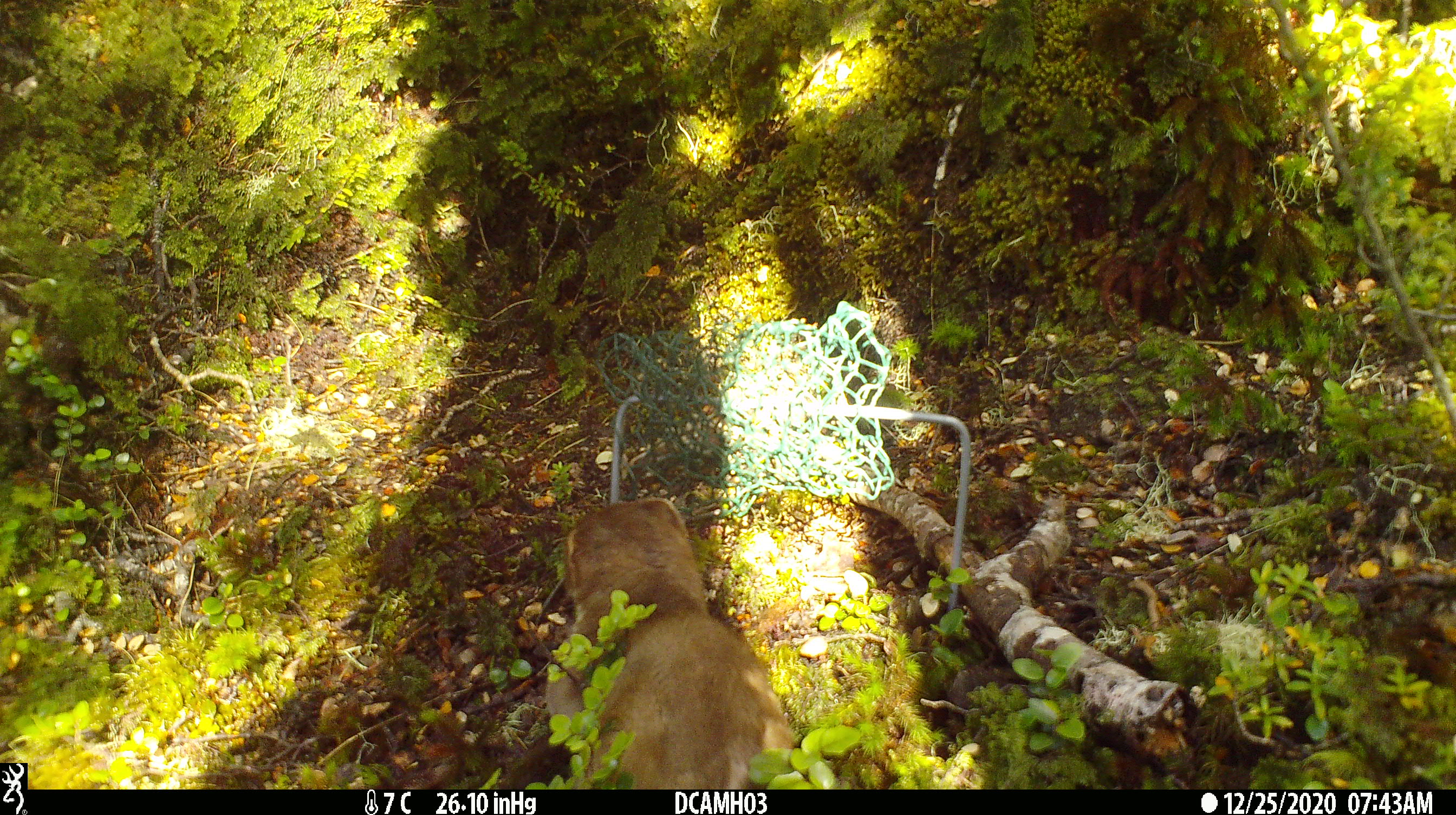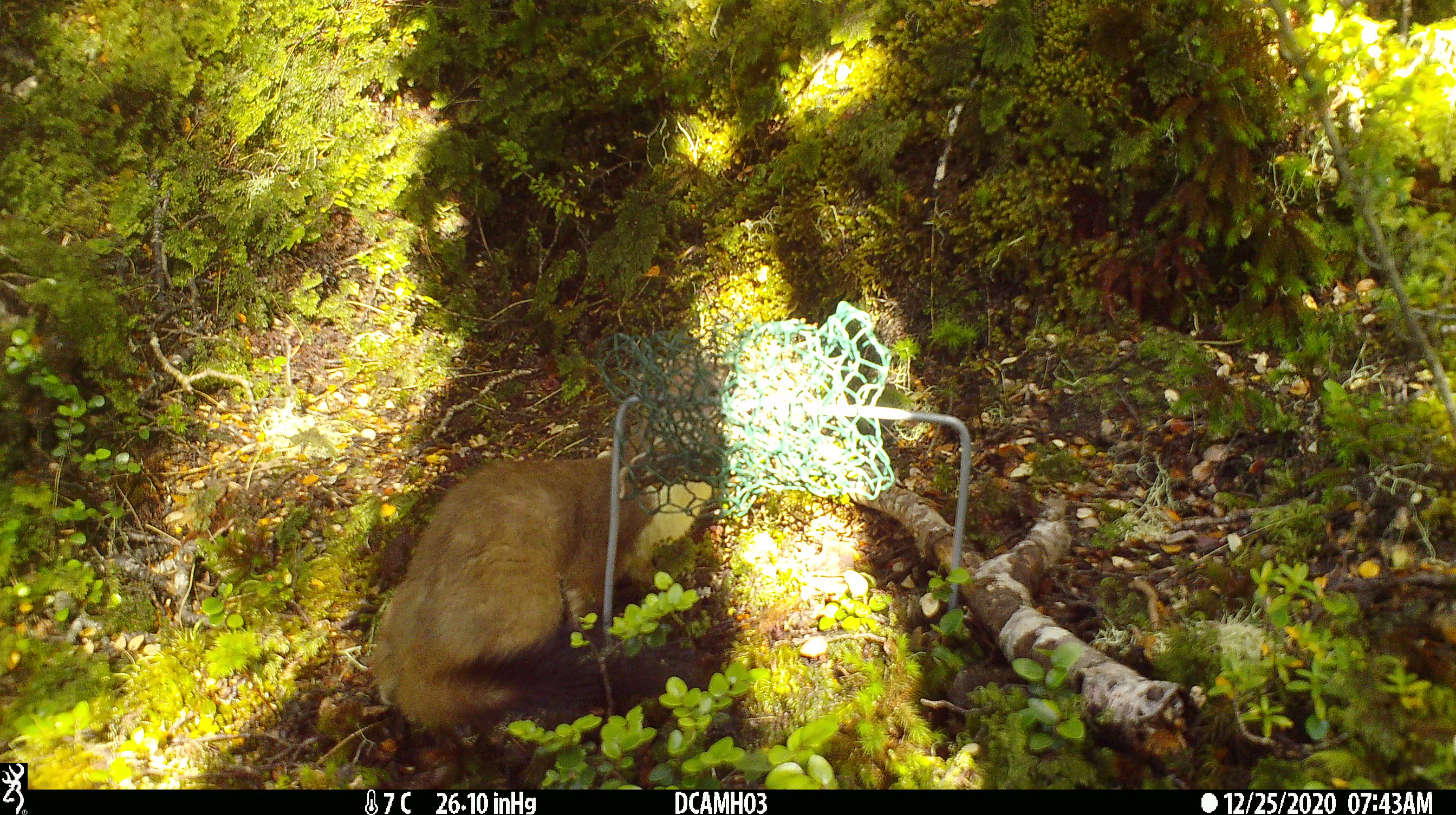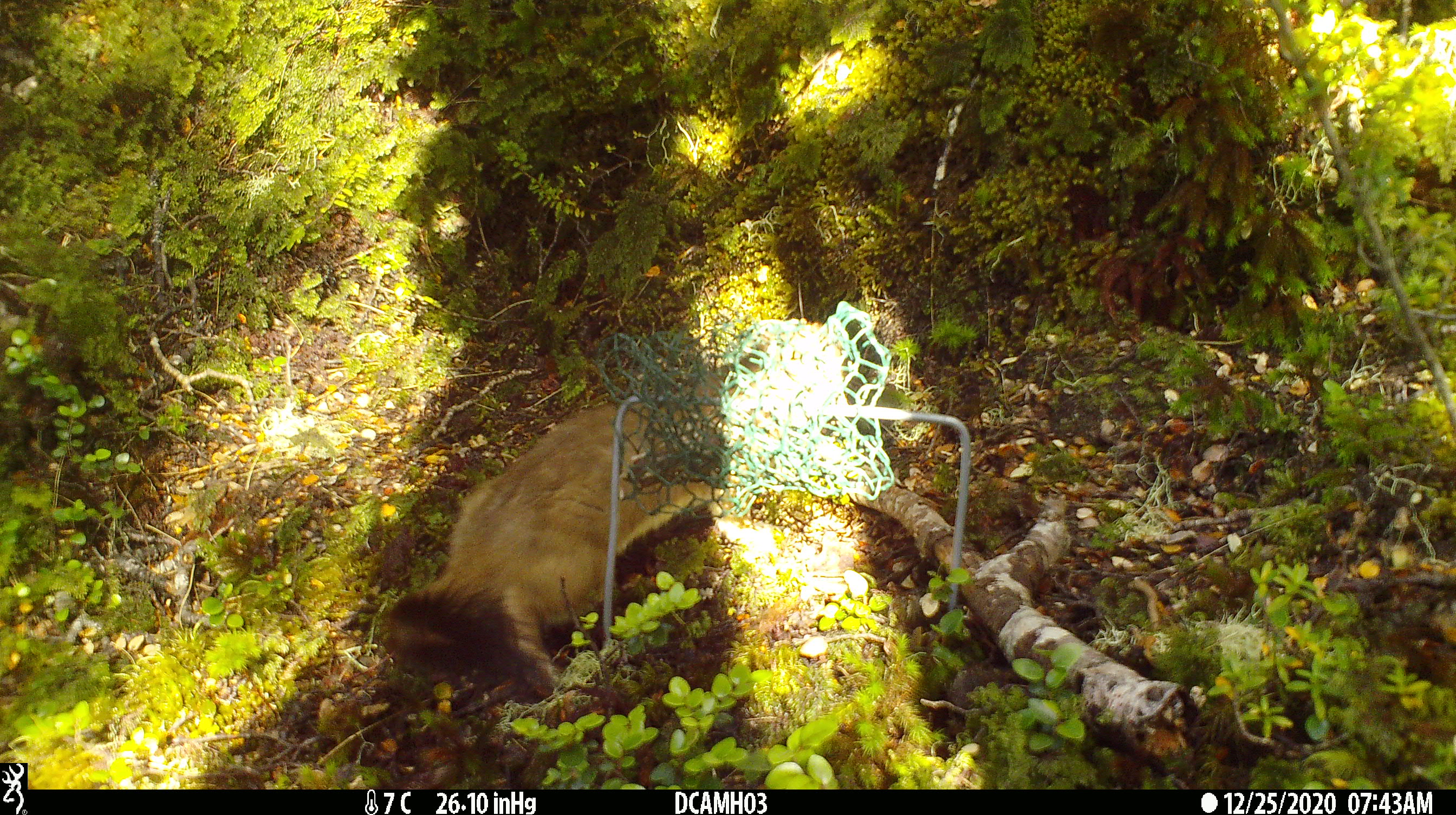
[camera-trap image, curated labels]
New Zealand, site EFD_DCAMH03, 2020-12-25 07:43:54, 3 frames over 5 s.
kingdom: Animalia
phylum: Chordata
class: Mammalia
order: Carnivora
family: Mustelidae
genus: Mustela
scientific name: Mustela erminea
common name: stoat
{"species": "stoat (Mustela erminea)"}